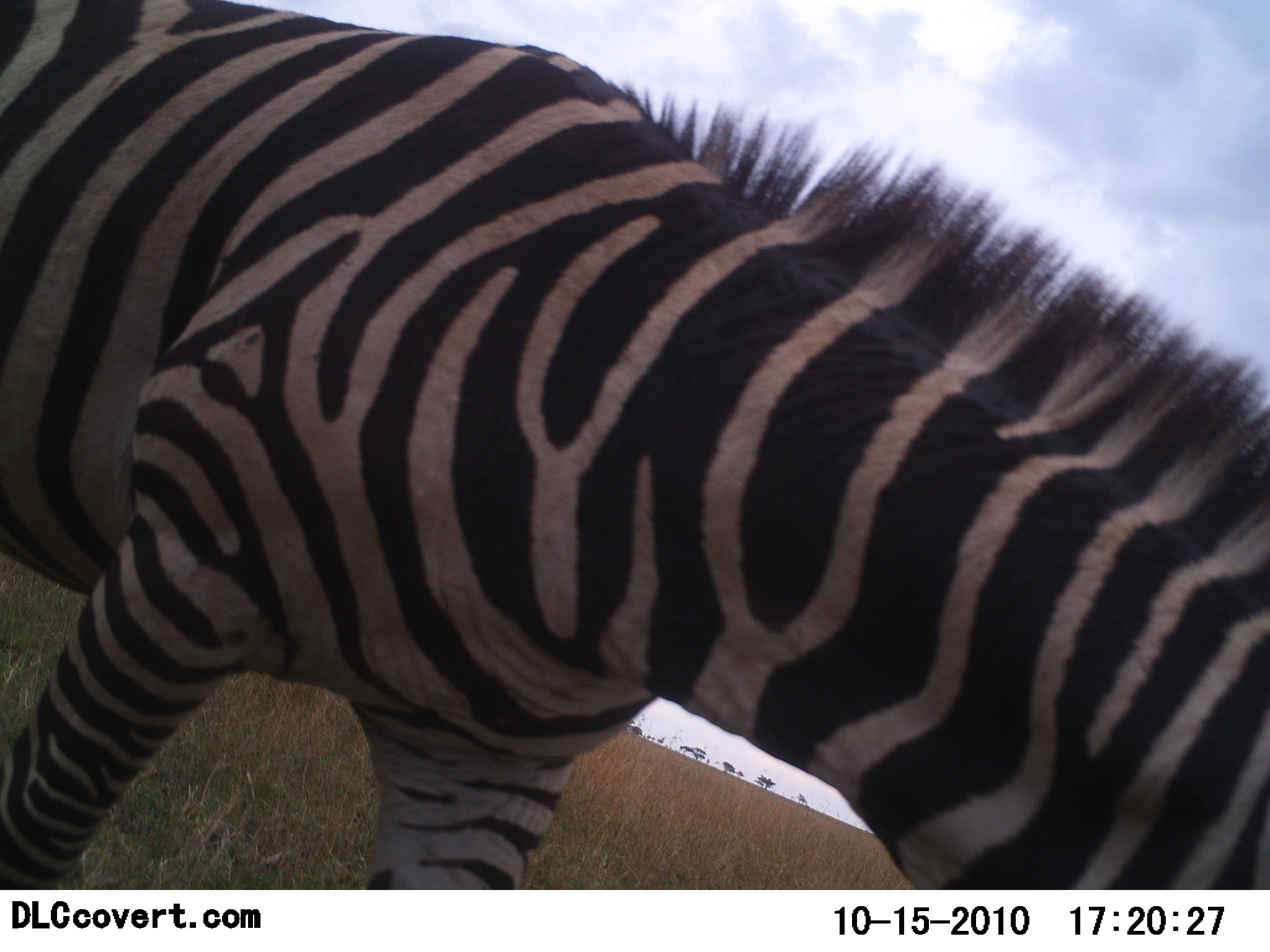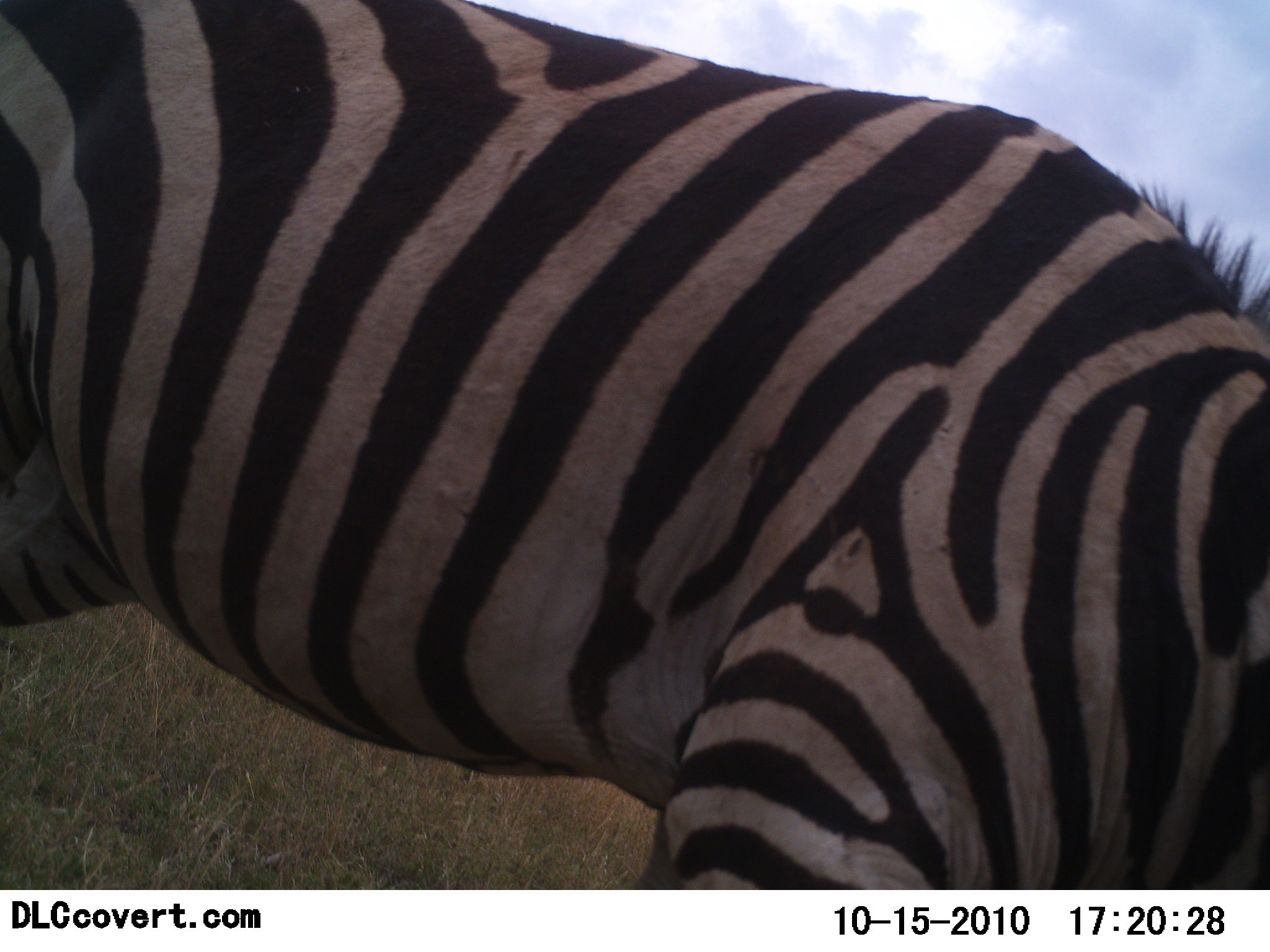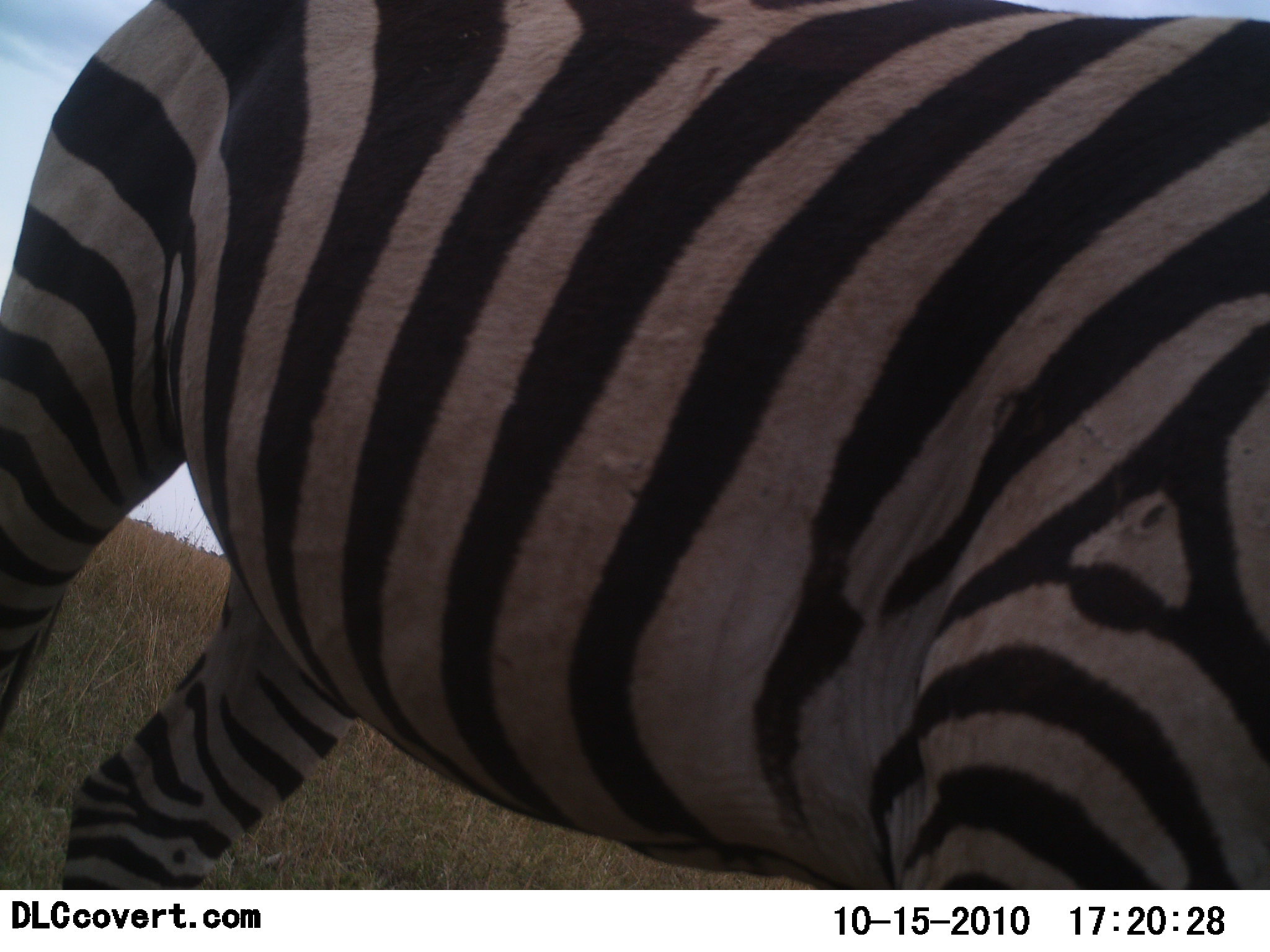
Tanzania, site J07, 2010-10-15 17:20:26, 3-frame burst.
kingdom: Animalia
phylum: Chordata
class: Mammalia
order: Perissodactyla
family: Equidae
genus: Equus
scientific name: Equus quagga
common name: plains zebra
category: zebra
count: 1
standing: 19%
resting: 6%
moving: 62%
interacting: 0%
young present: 0%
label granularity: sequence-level